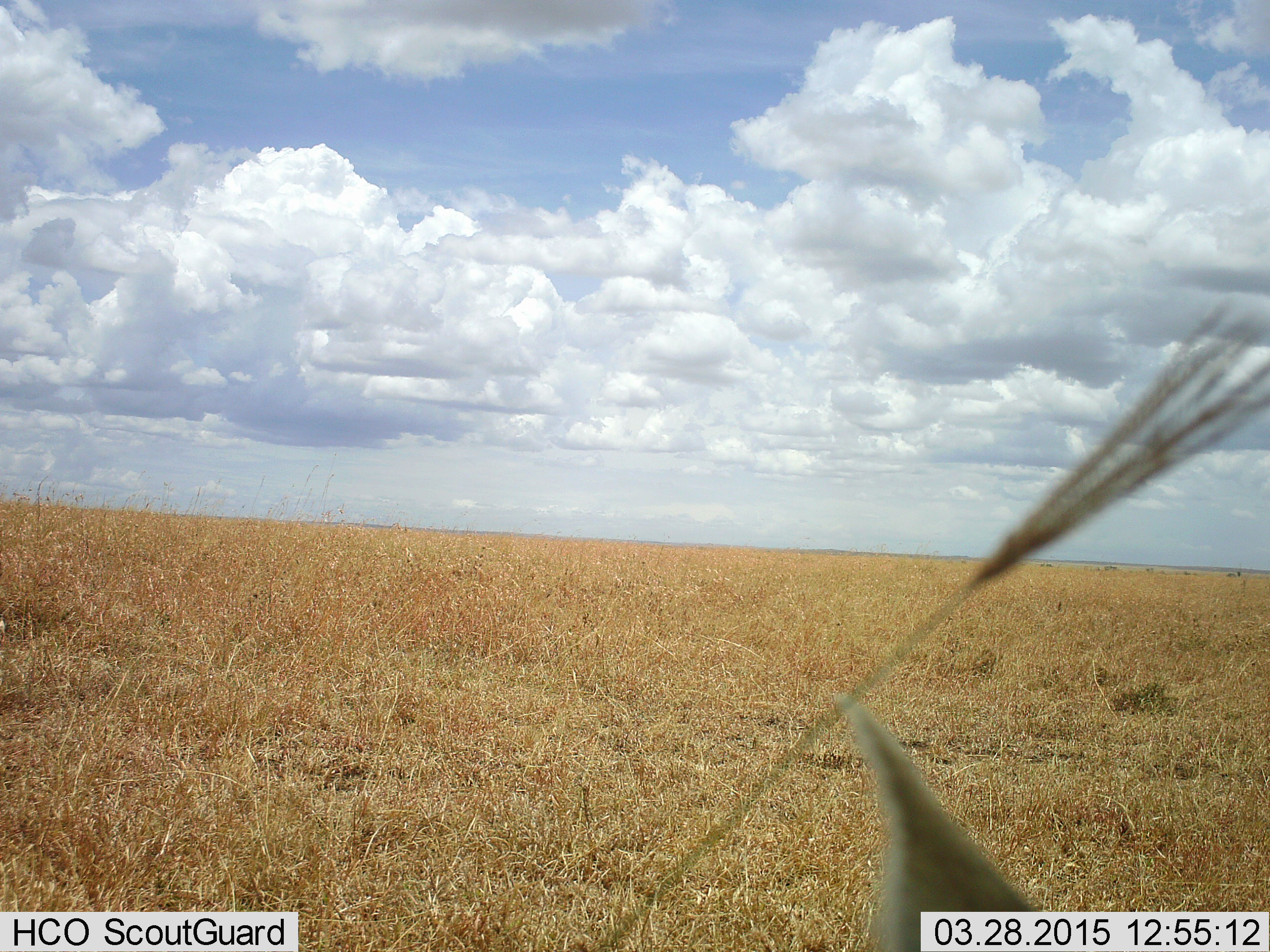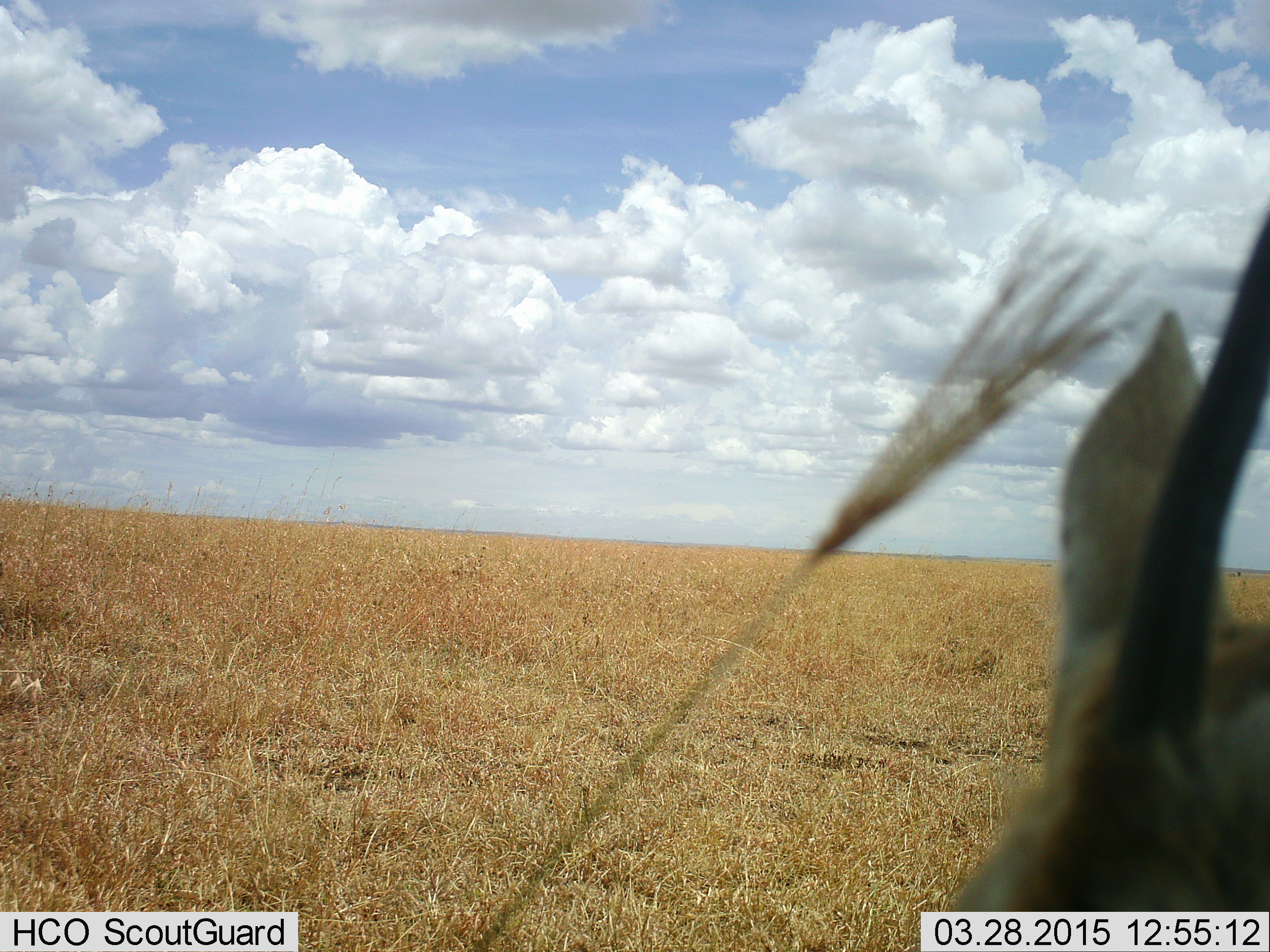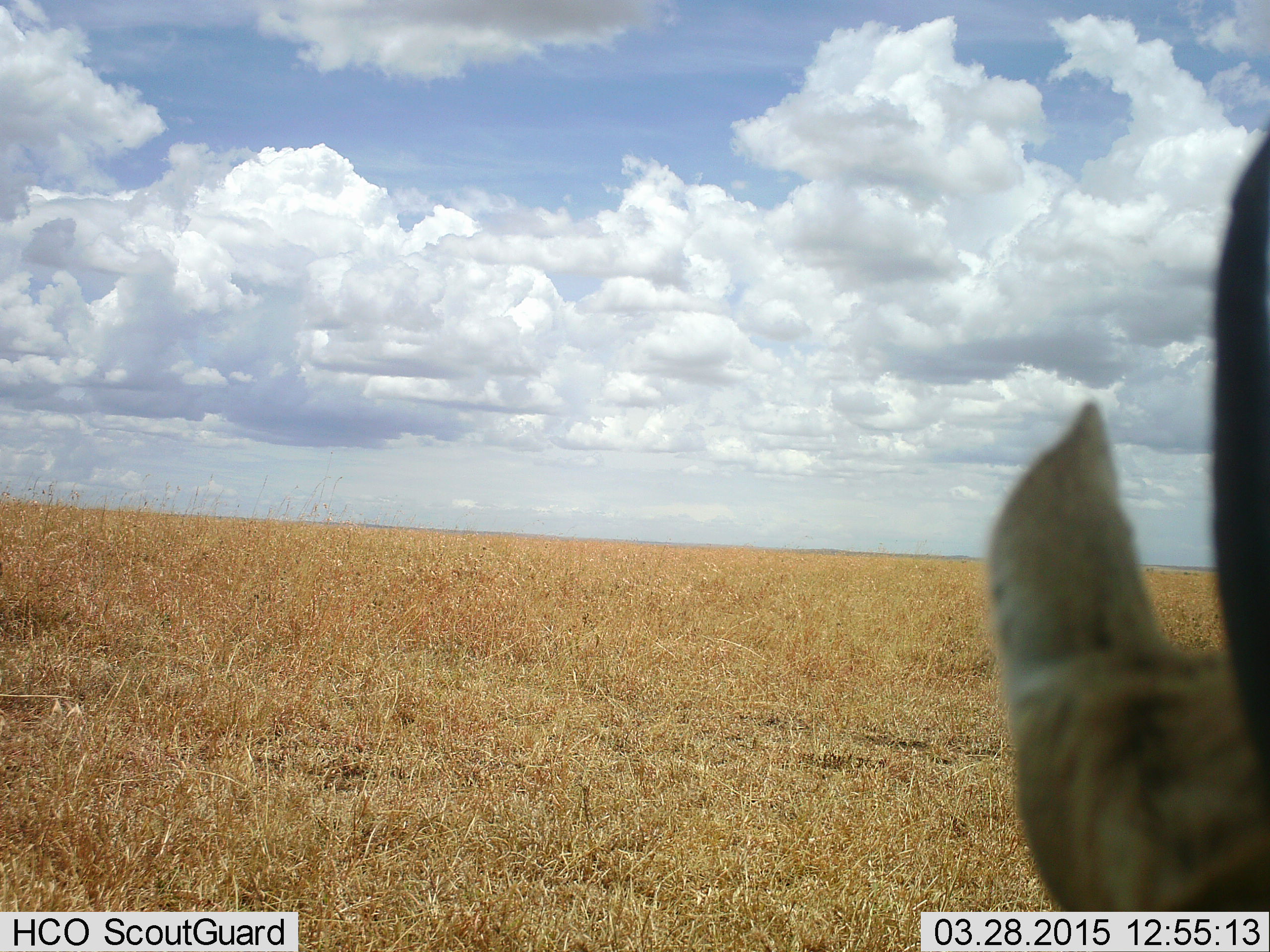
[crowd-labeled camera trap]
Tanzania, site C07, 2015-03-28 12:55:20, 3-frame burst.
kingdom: Animalia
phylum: Chordata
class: Mammalia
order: Artiodactyla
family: Bovidae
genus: Eudorcas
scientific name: Eudorcas thomsonii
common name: thomson's gazelle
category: gazellethomsons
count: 1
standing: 80%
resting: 0%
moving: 10%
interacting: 0%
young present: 0%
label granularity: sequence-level